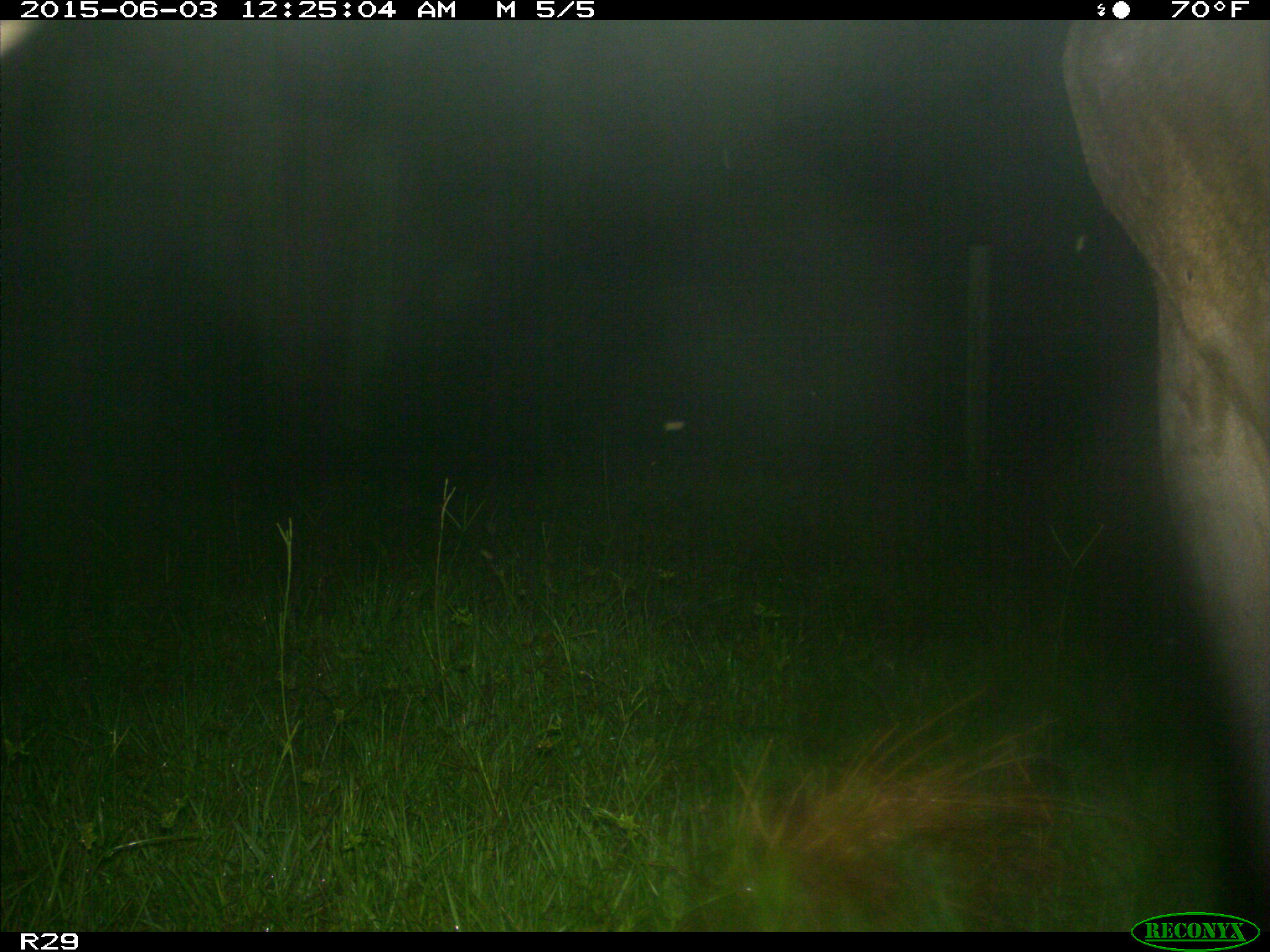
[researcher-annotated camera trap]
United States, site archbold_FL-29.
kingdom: Animalia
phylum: Chordata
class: Mammalia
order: Artiodactyla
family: Bovidae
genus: Bos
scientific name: Bos taurus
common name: domestic cow